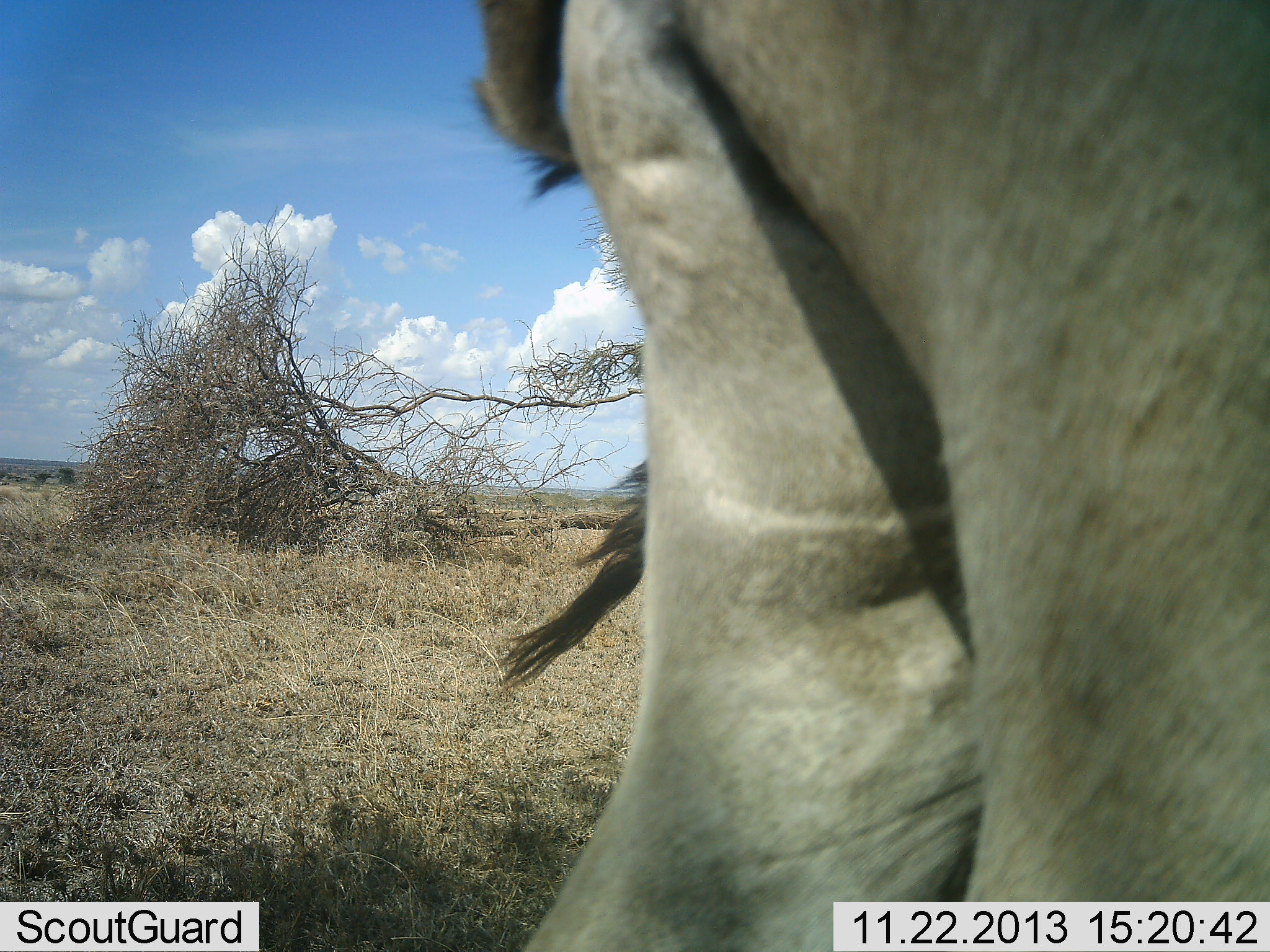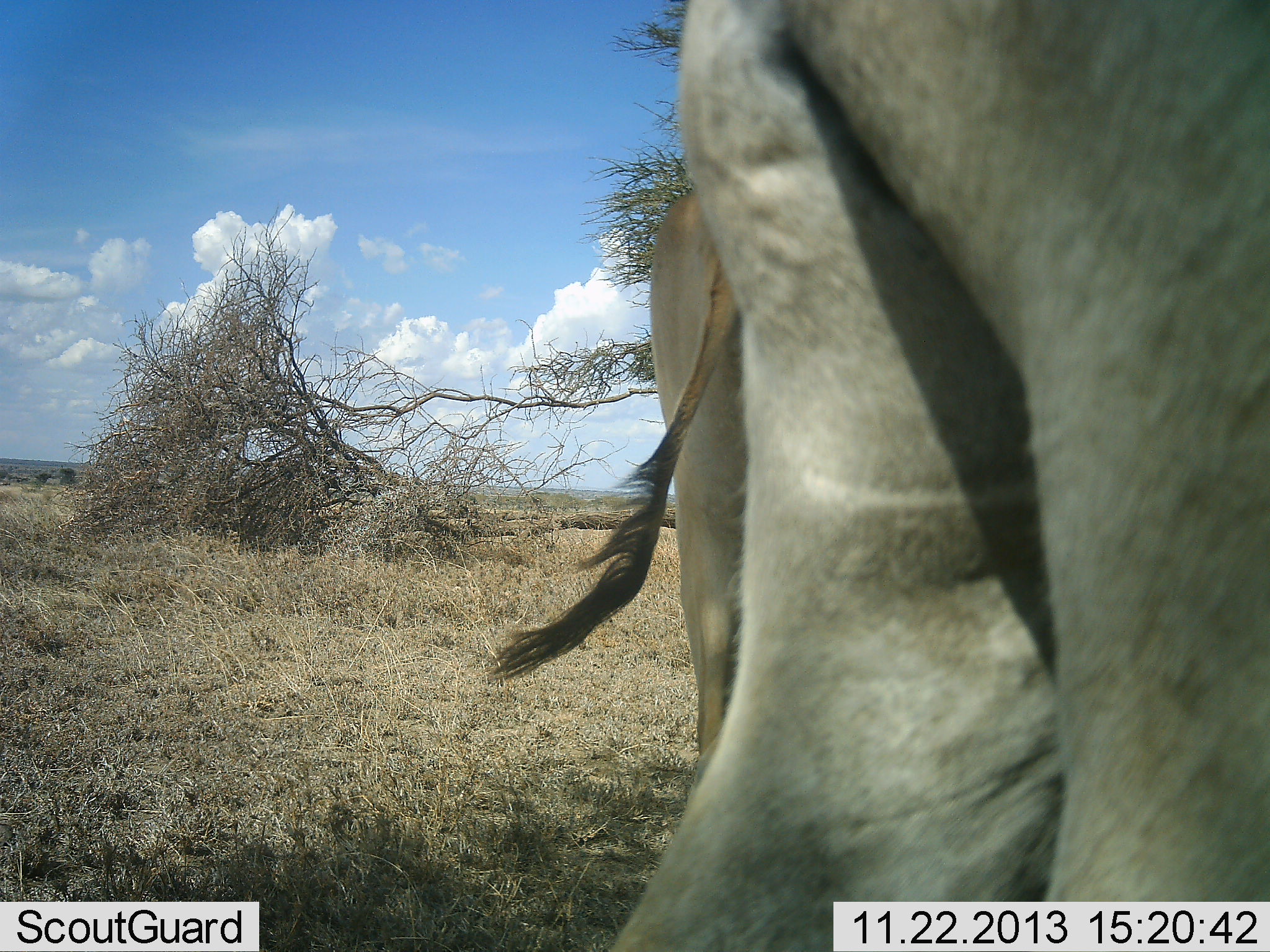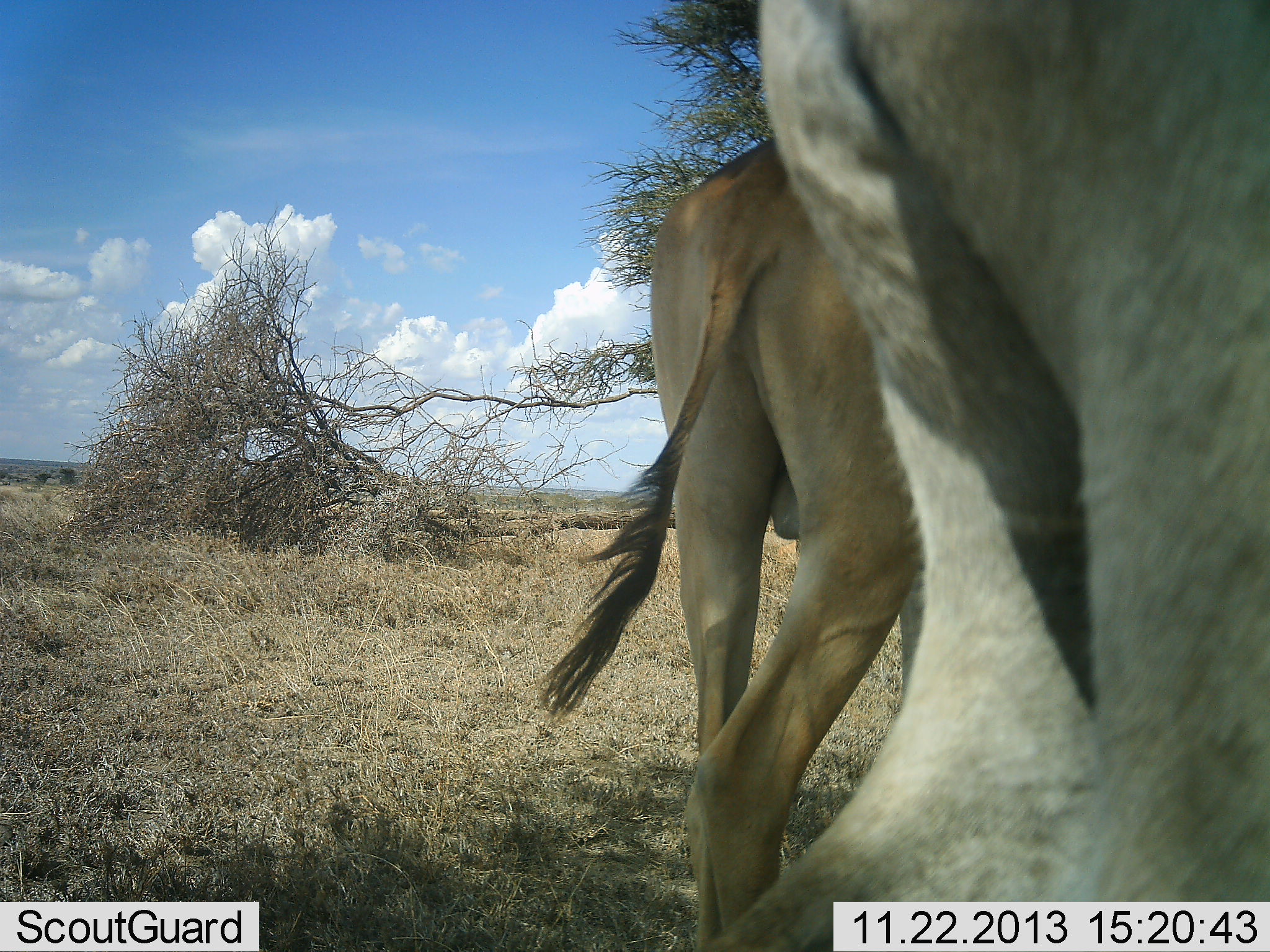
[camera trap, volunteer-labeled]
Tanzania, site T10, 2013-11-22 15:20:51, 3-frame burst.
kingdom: Animalia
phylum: Chordata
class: Mammalia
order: Artiodactyla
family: Bovidae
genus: Tragelaphus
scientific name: Tragelaphus oryx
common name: eland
Eland (Tragelaphus oryx), count 2. Behavior (volunteer vote fractions): standing 83%, resting 0%, moving 17%, interacting 0%. Young present (vote fraction): 0%. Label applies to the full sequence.